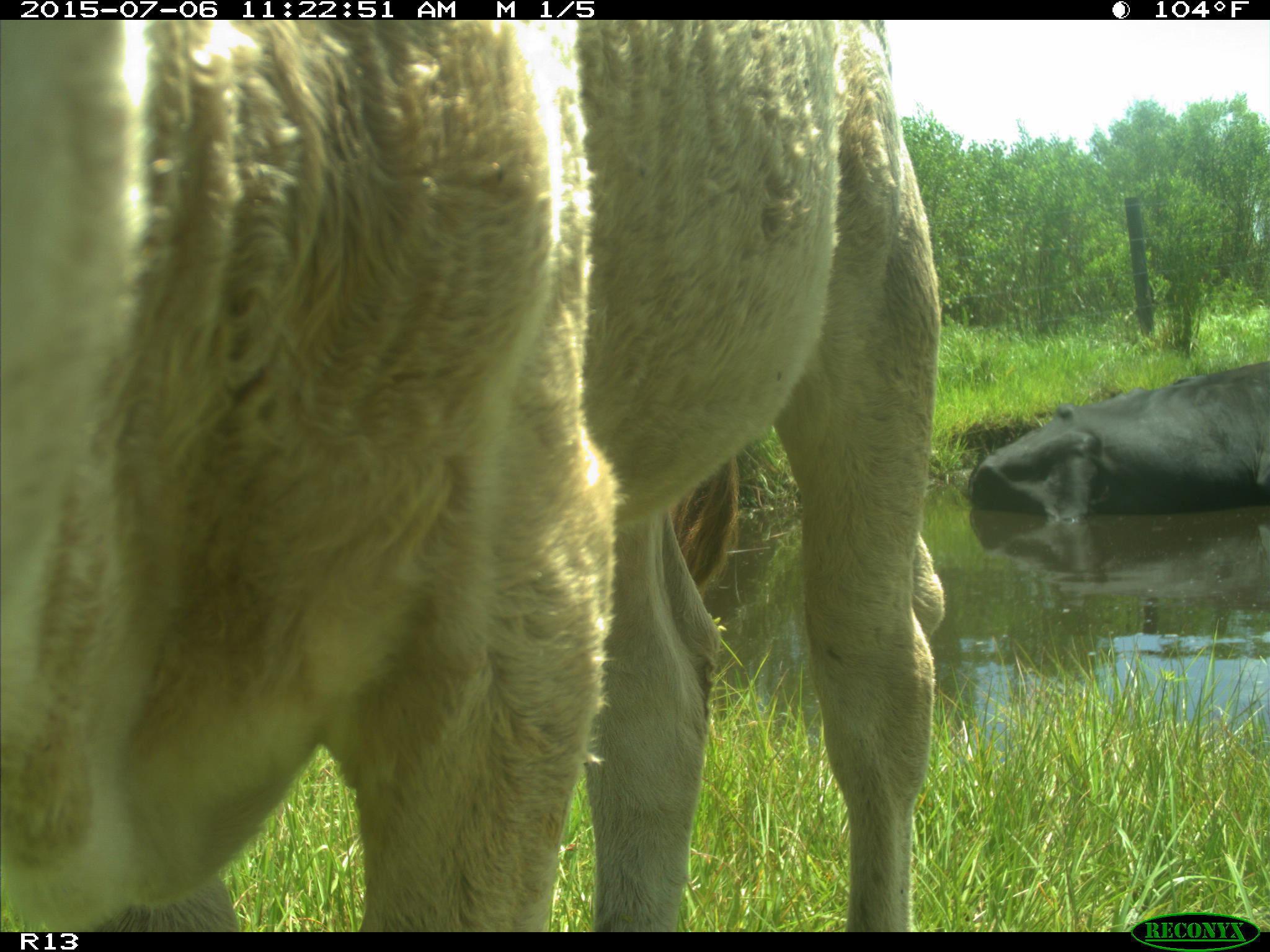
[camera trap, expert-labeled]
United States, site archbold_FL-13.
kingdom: Animalia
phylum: Chordata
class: Mammalia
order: Artiodactyla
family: Bovidae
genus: Bos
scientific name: Bos taurus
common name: domestic cow